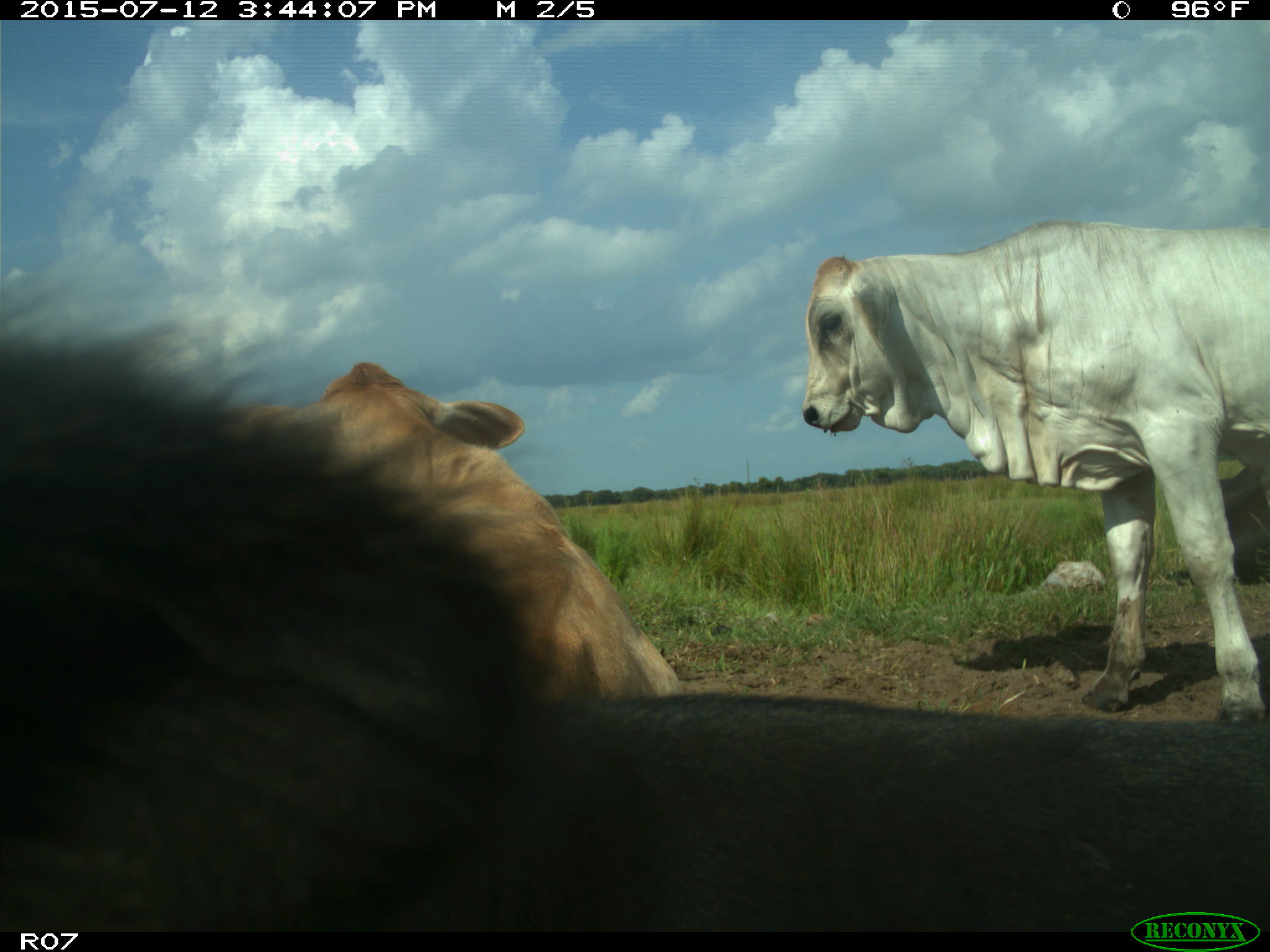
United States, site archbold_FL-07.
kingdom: Animalia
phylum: Chordata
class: Mammalia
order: Artiodactyla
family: Bovidae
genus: Bos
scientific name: Bos taurus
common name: domestic cow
Bos taurus (domestic cow).